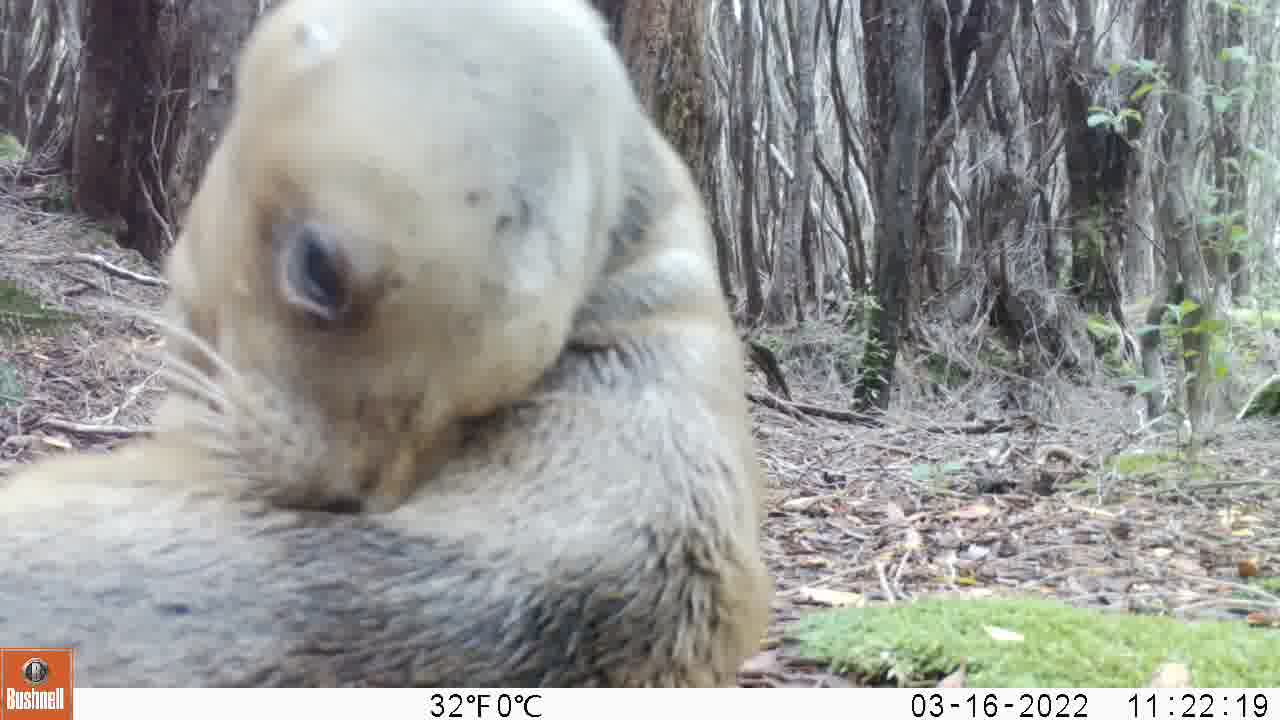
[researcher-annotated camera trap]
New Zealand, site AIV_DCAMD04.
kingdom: Animalia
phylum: Chordata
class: Mammalia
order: Carnivora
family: Otariidae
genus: Phocarctos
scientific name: Phocarctos hookeri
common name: new zealand sea lion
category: sealion